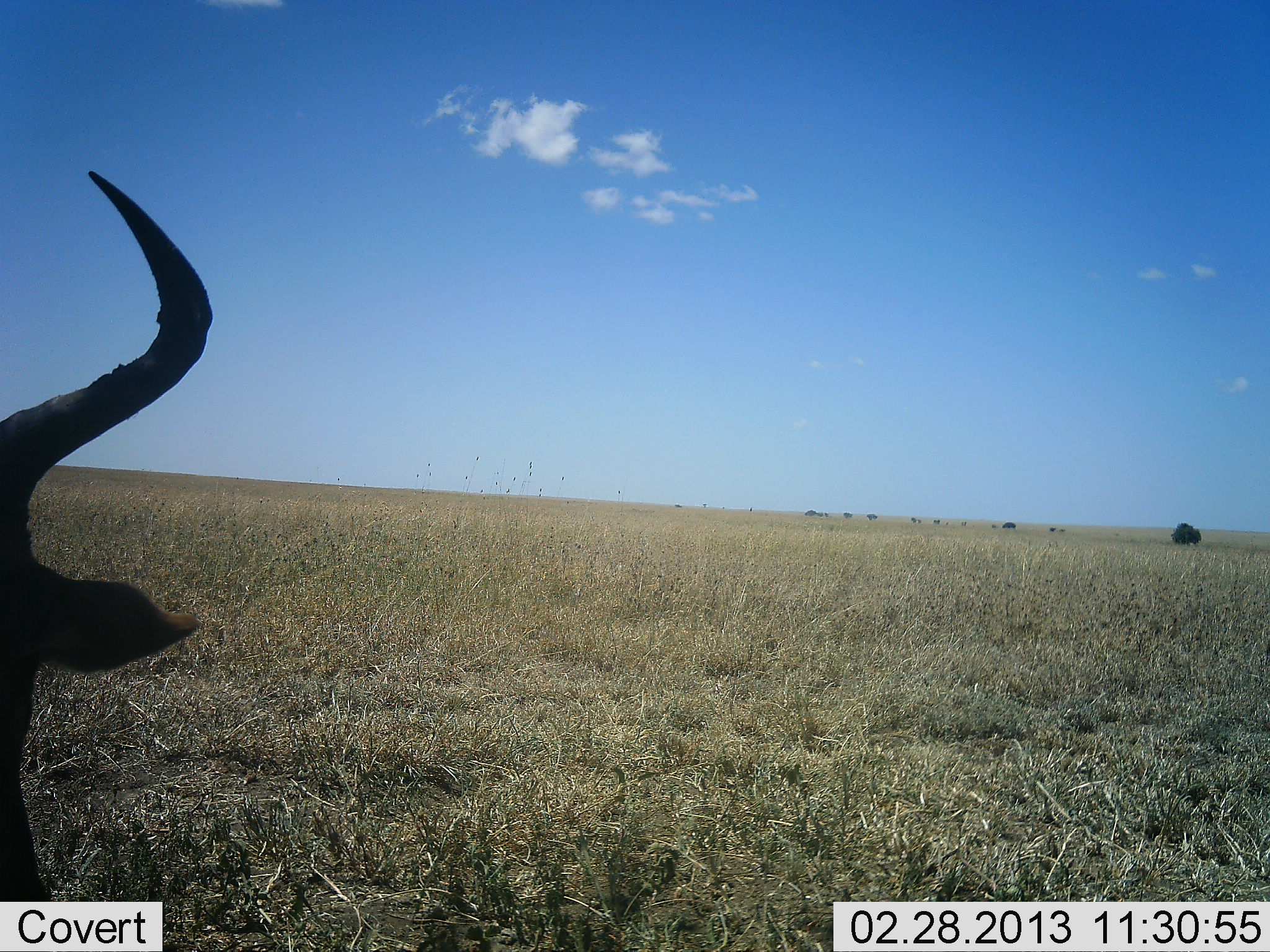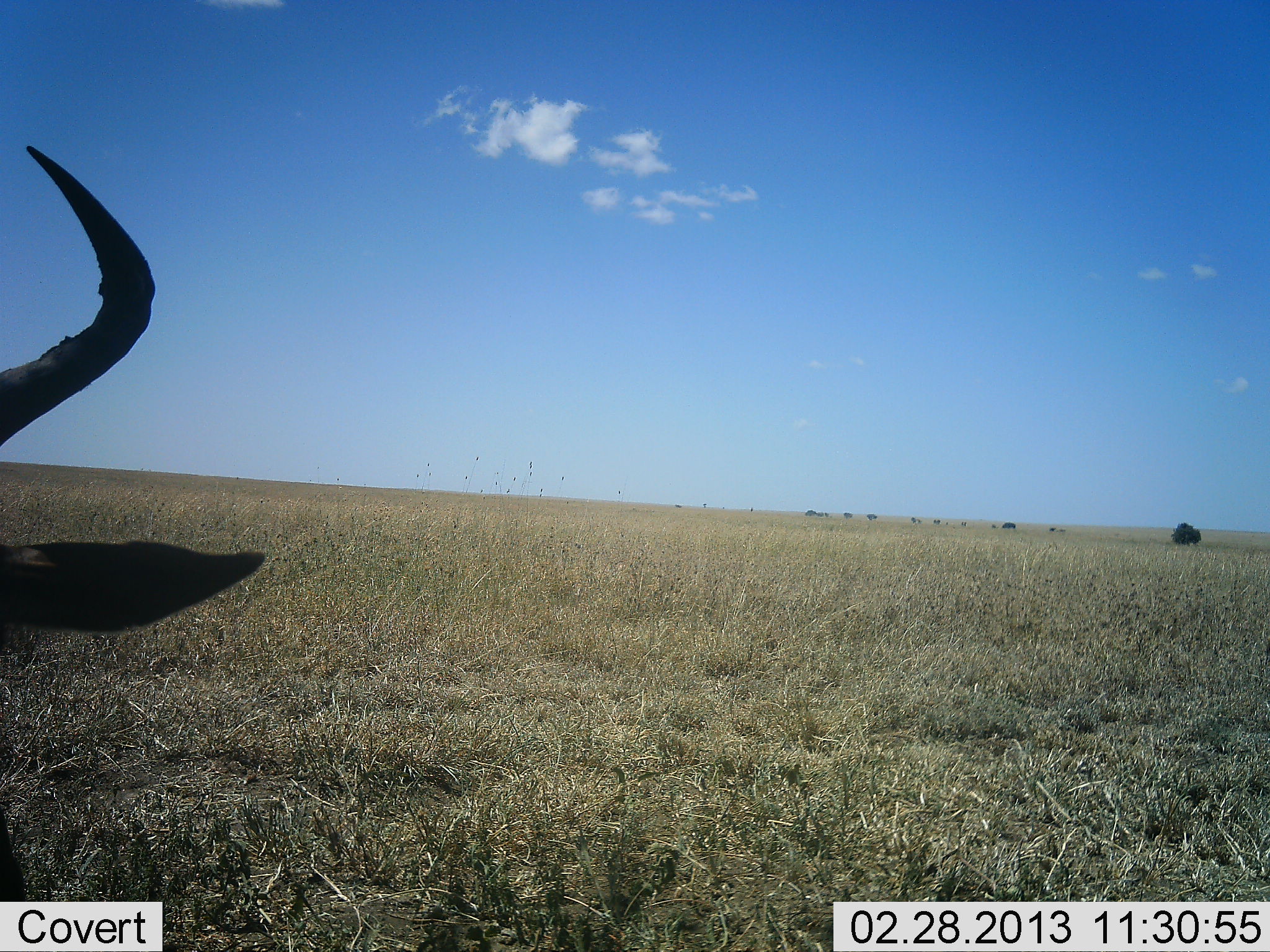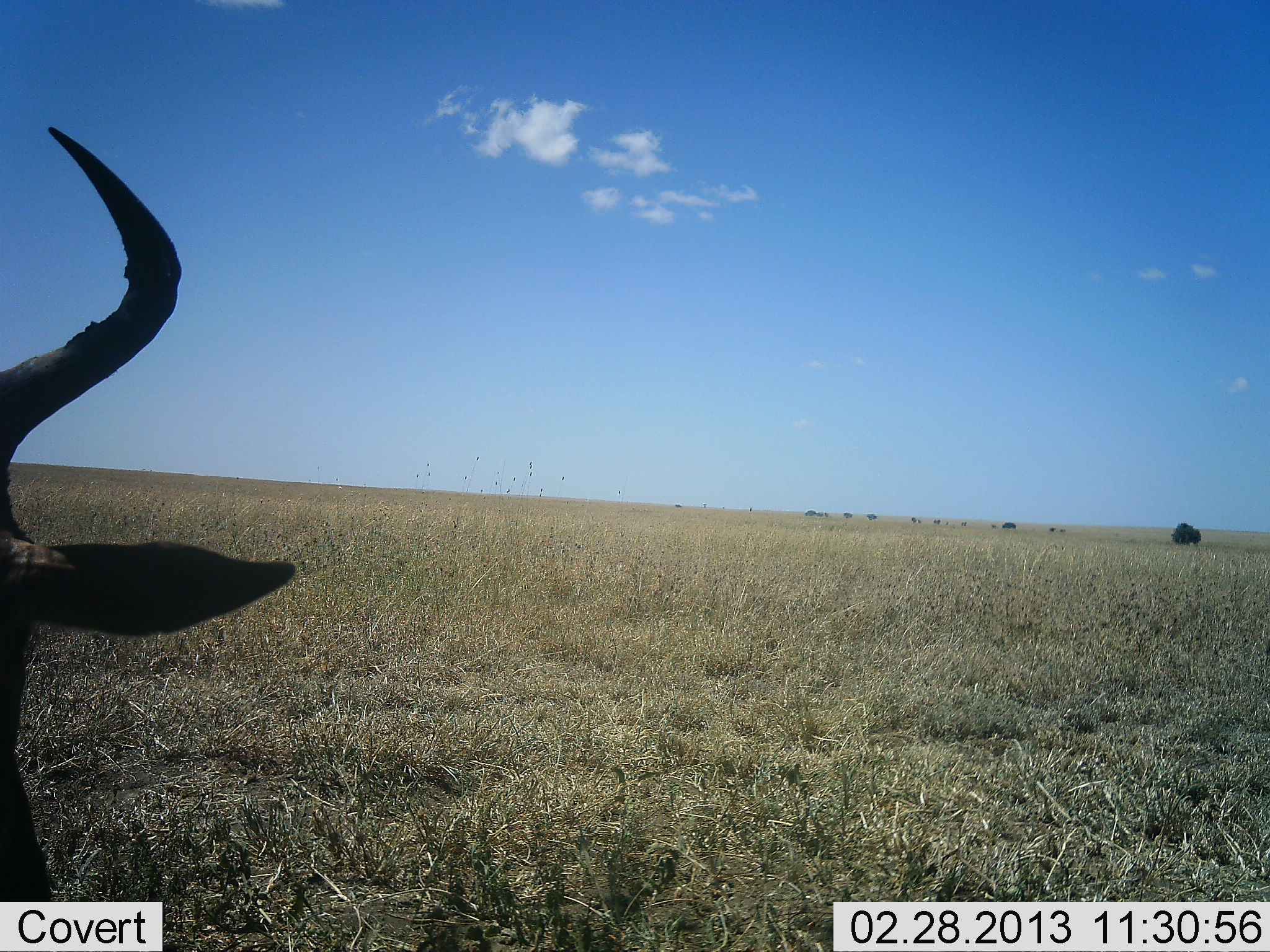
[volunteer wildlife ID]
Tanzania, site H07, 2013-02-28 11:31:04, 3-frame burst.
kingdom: Animalia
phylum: Chordata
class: Mammalia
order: Artiodactyla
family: Bovidae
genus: Alcelaphus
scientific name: Alcelaphus buselaphus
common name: hartebeest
Hartebeest (Alcelaphus buselaphus), count 1. Behavior (volunteer vote fractions): standing 62%, resting 38%, moving 0%, interacting 0%. Young present (vote fraction): 0%. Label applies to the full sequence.